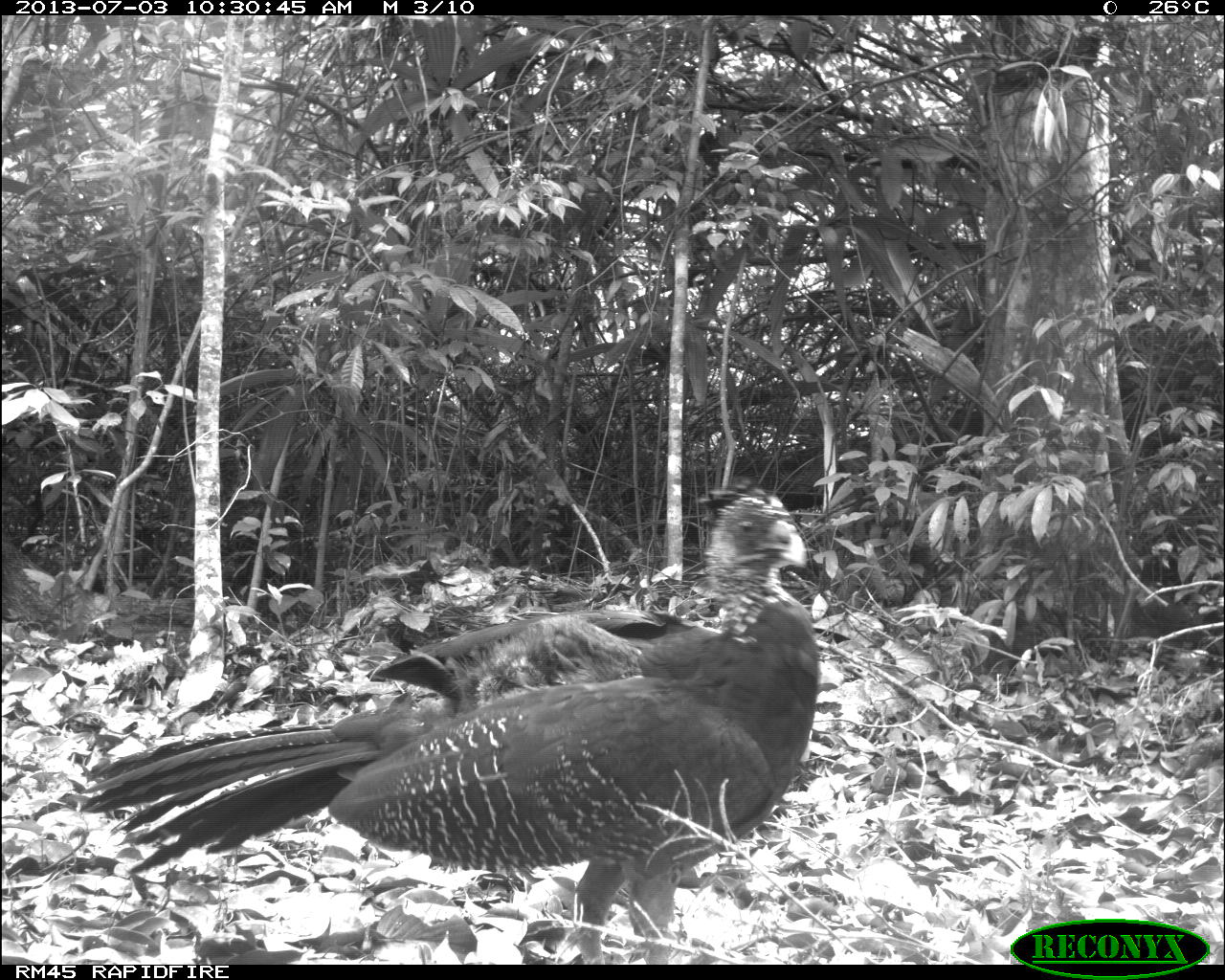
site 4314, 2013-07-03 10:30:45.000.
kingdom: Animalia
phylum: Chordata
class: Aves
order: Galliformes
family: Cracidae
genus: Crax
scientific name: Crax rubra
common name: great curassow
Crax rubra (great curassow), count 2.